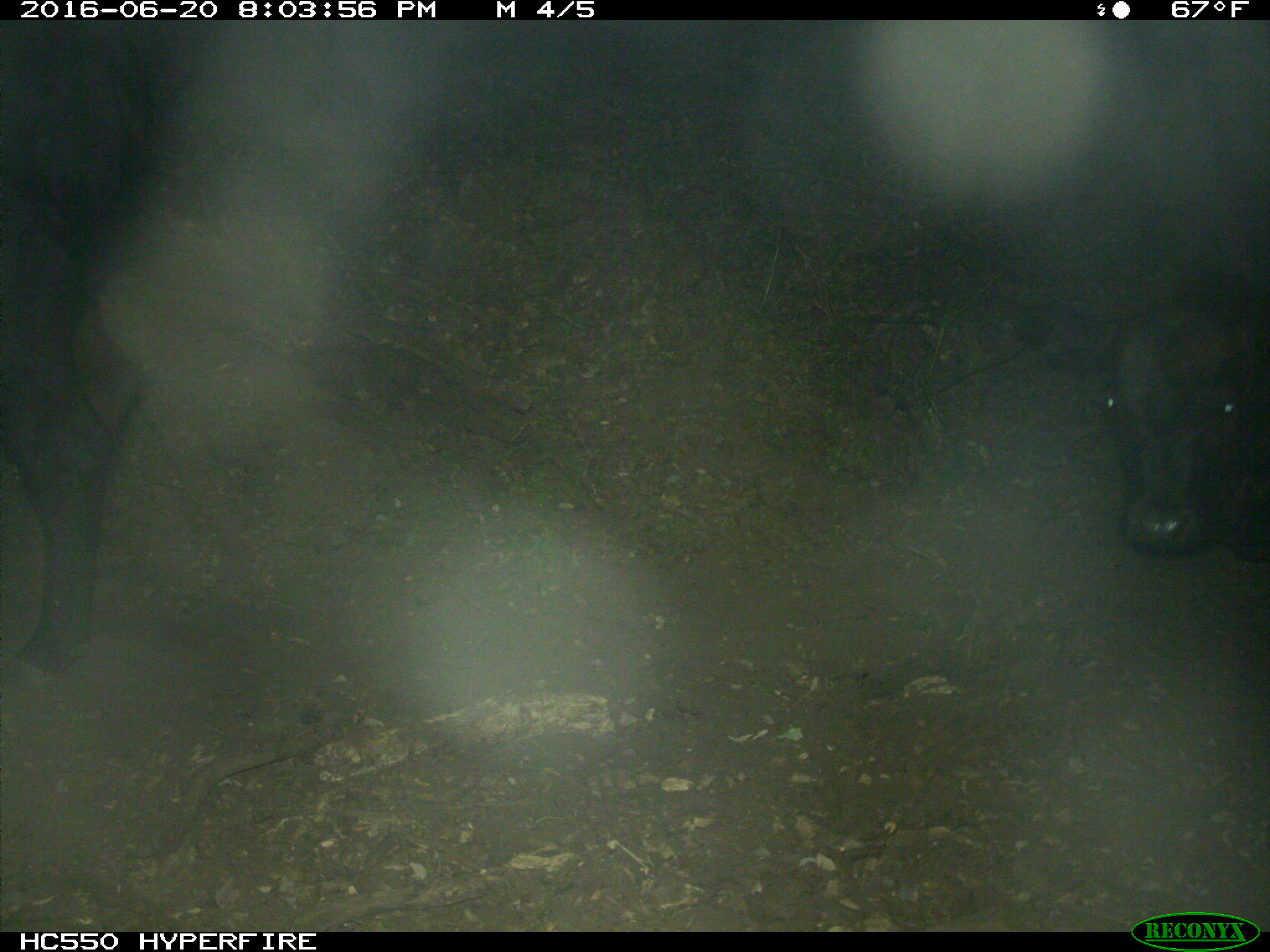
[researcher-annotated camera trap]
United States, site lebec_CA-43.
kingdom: Animalia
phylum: Chordata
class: Mammalia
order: Artiodactyla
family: Bovidae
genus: Bos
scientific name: Bos taurus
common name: domestic cow